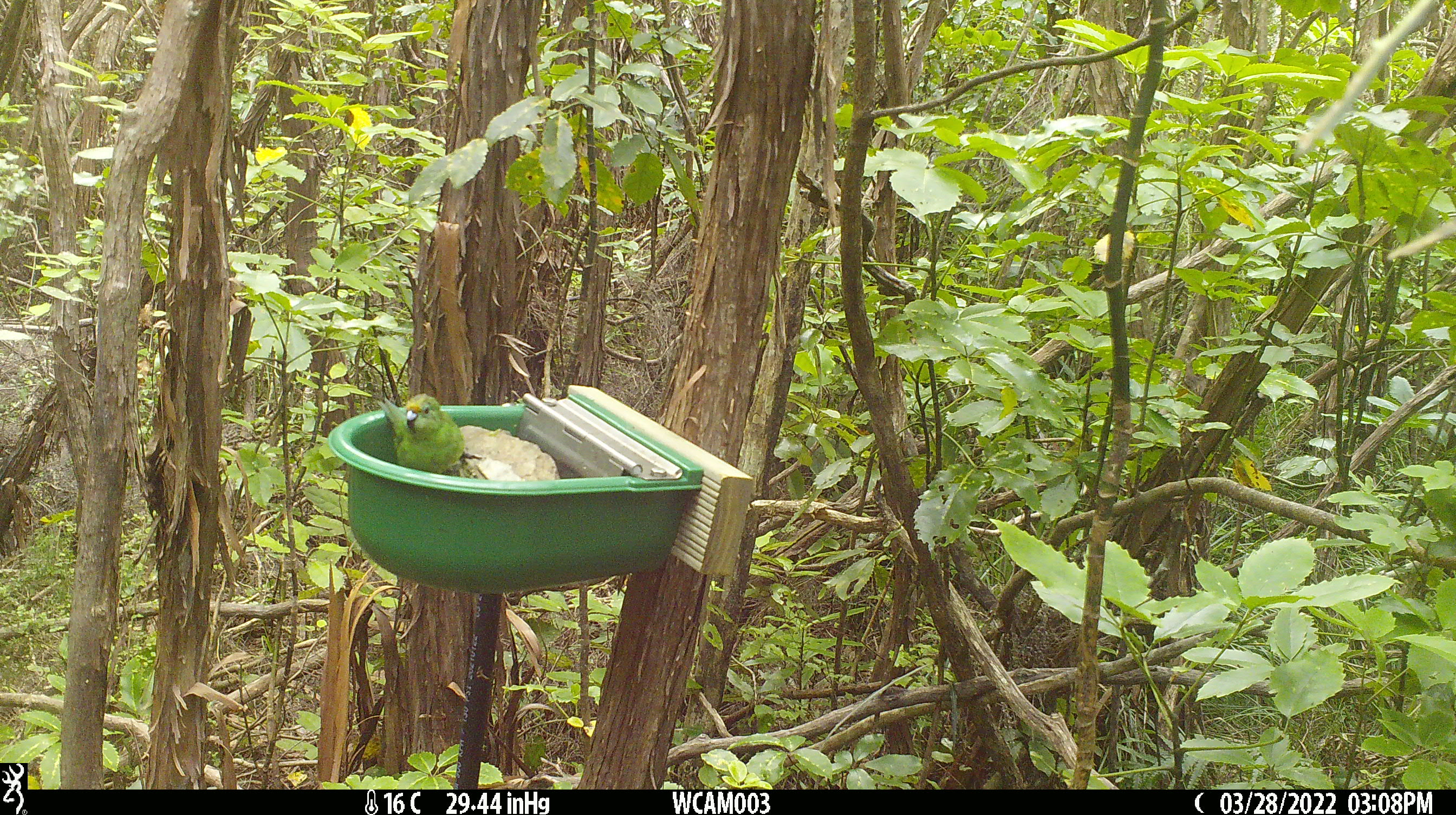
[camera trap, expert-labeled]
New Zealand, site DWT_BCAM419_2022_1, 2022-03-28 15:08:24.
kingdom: Animalia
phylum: Chordata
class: Aves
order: Psittaciformes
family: Psittaculidae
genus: Cyanoramphus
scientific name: Cyanoramphus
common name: parakeet